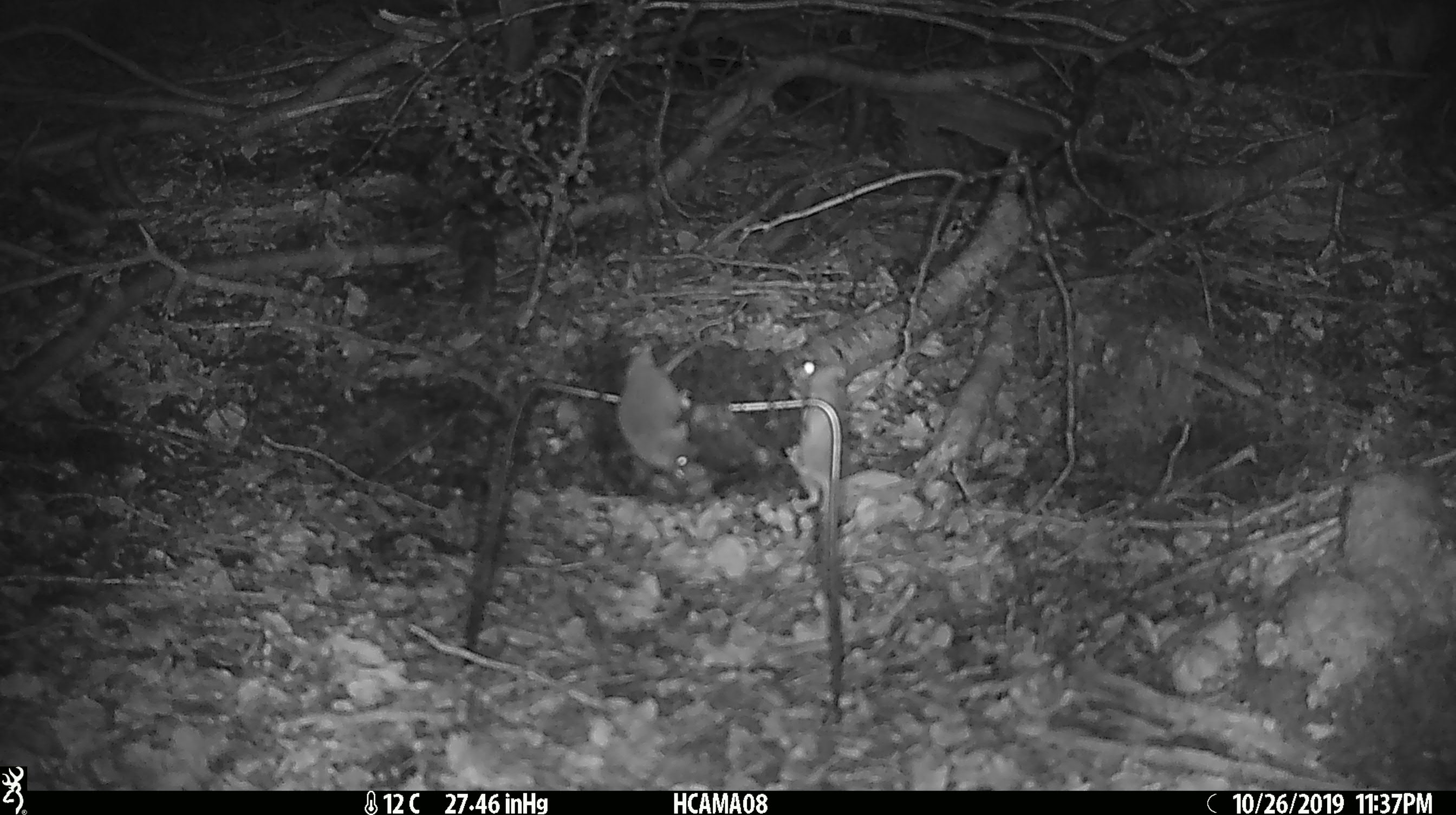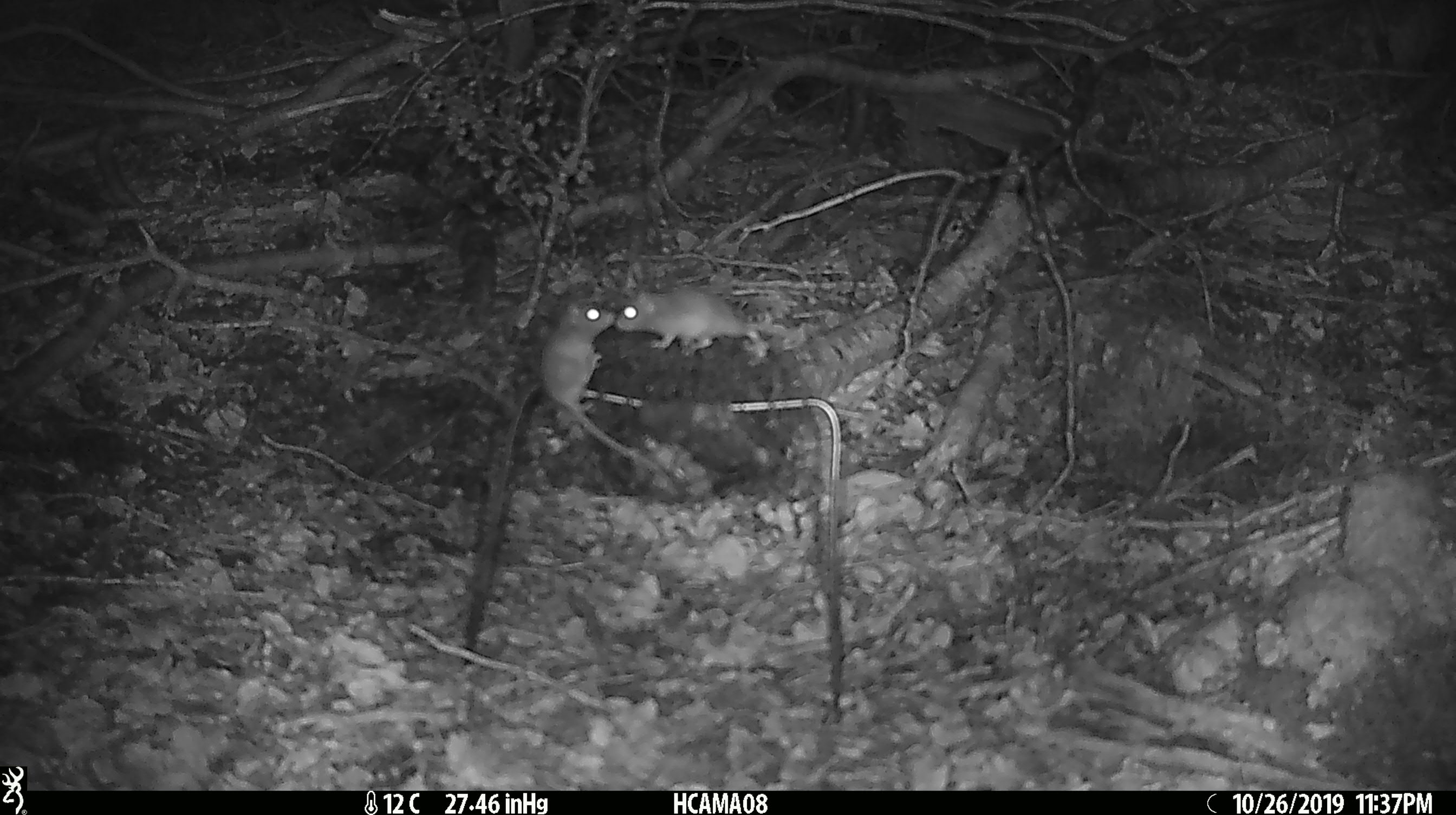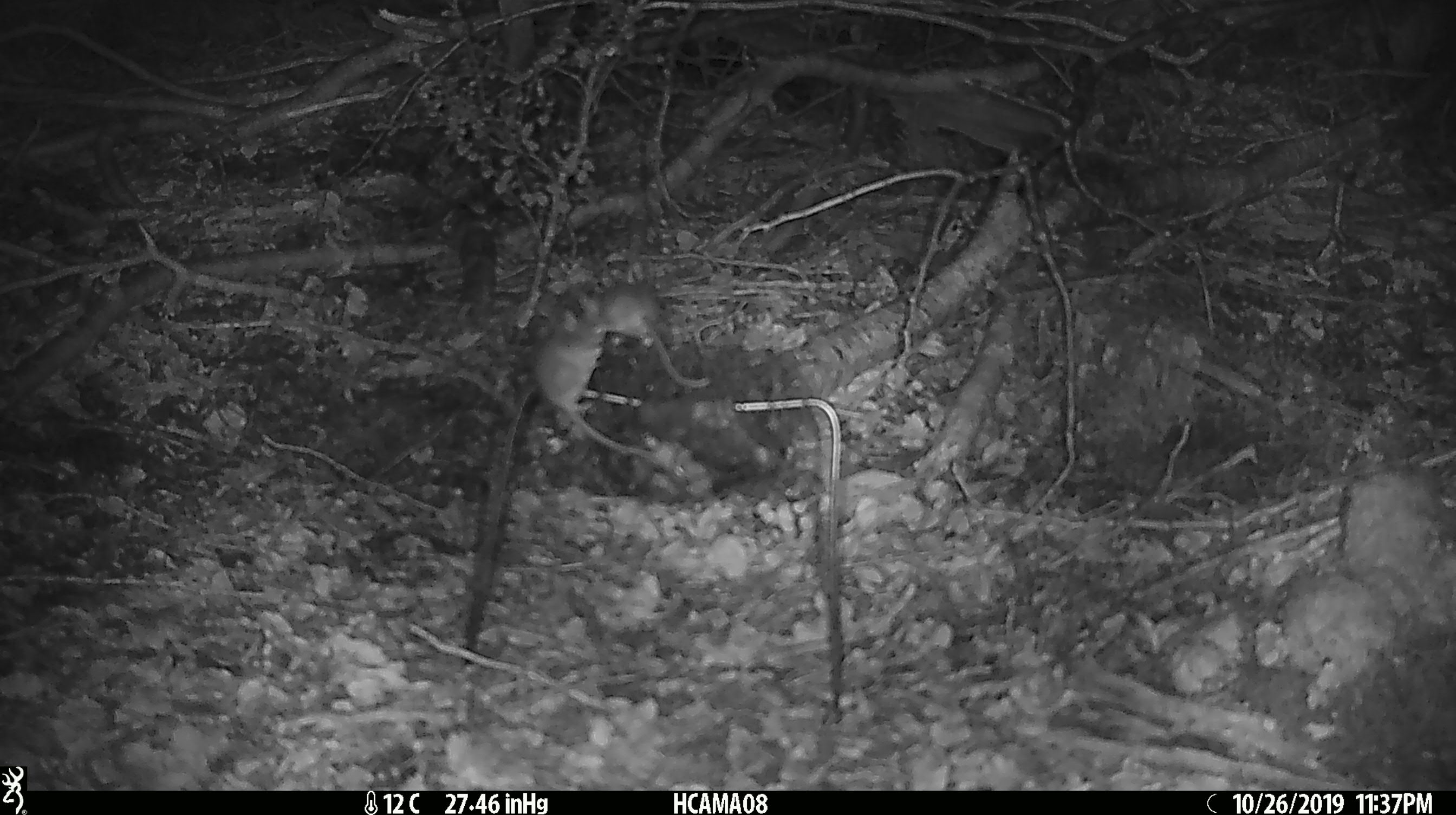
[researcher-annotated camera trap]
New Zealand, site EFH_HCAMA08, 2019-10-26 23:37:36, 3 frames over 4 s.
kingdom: Animalia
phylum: Chordata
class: Mammalia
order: Rodentia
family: Muridae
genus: Mus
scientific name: Mus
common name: mouse